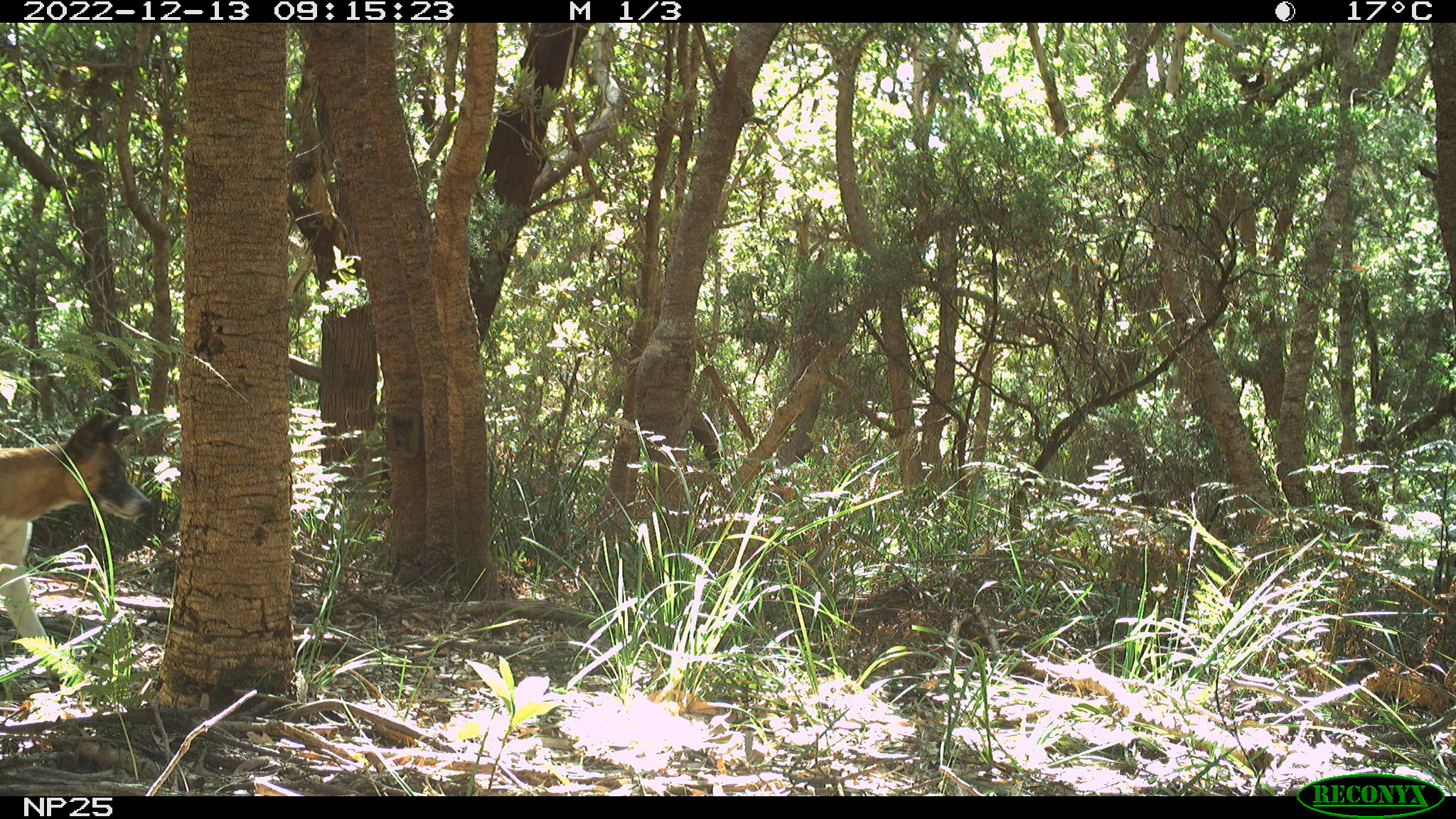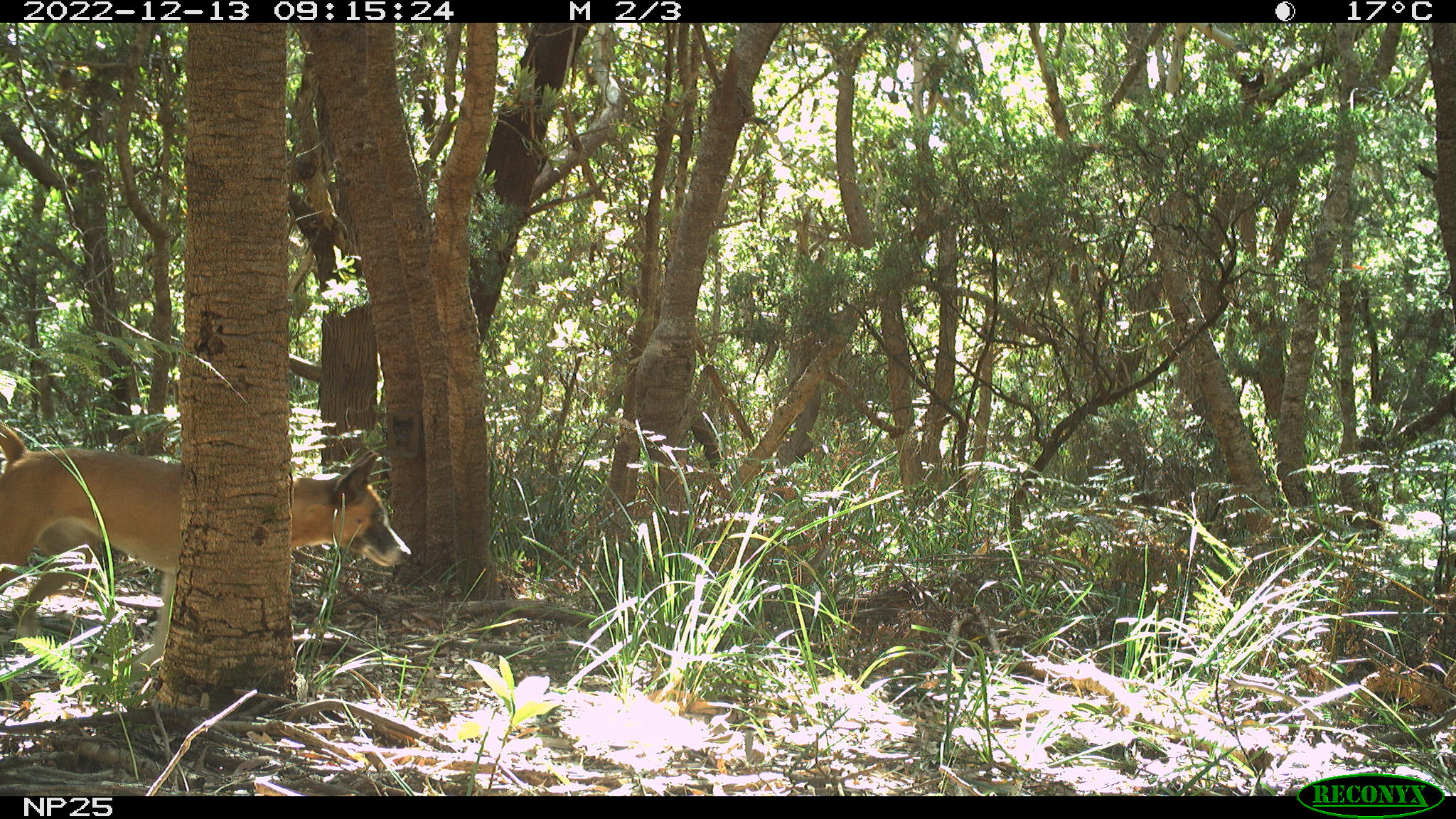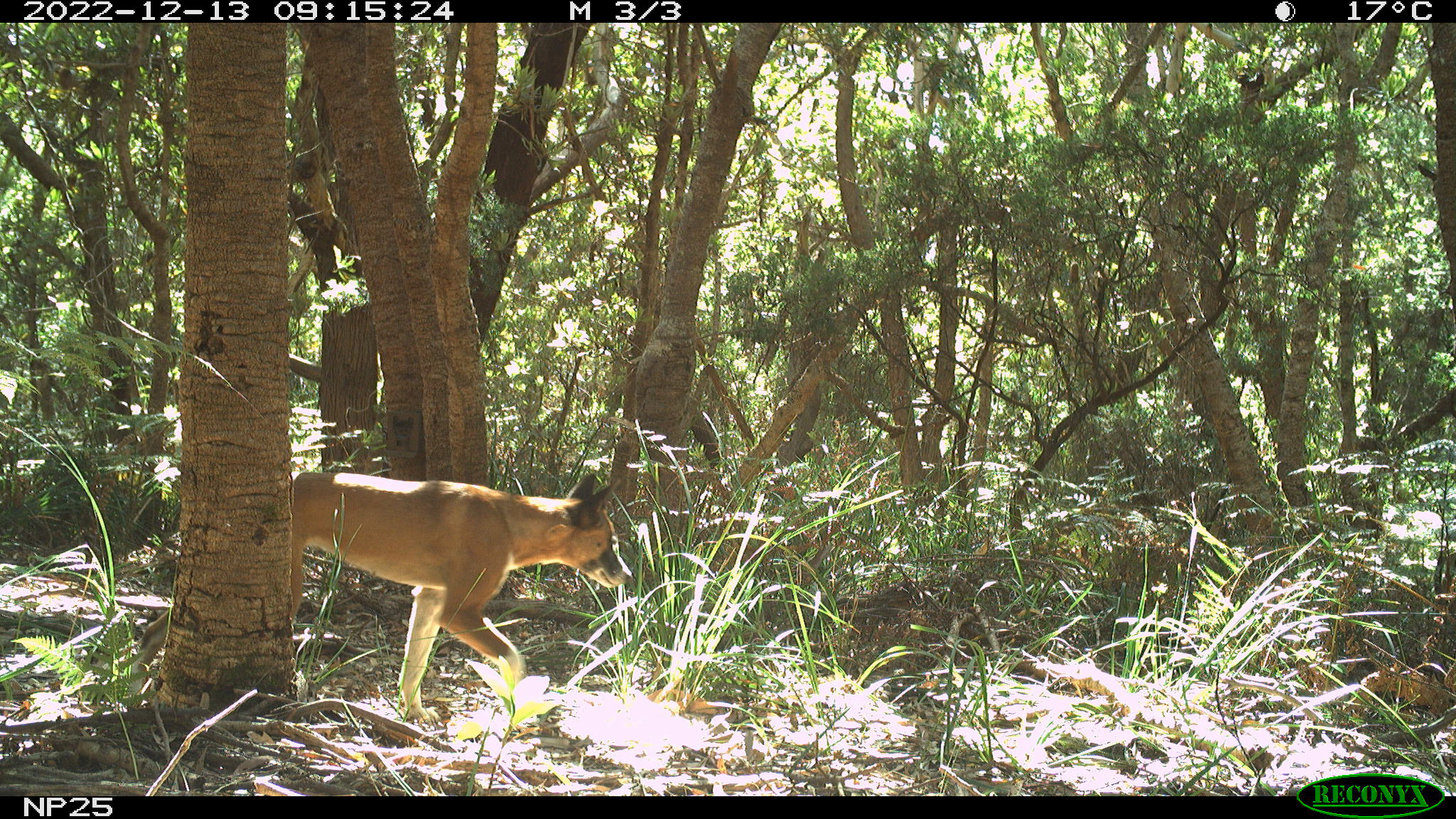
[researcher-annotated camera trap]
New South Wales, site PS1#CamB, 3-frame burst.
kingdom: Animalia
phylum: Chordata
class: Mammalia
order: Carnivora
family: Canidae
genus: Canis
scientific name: Canis familiaris dingo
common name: dingo